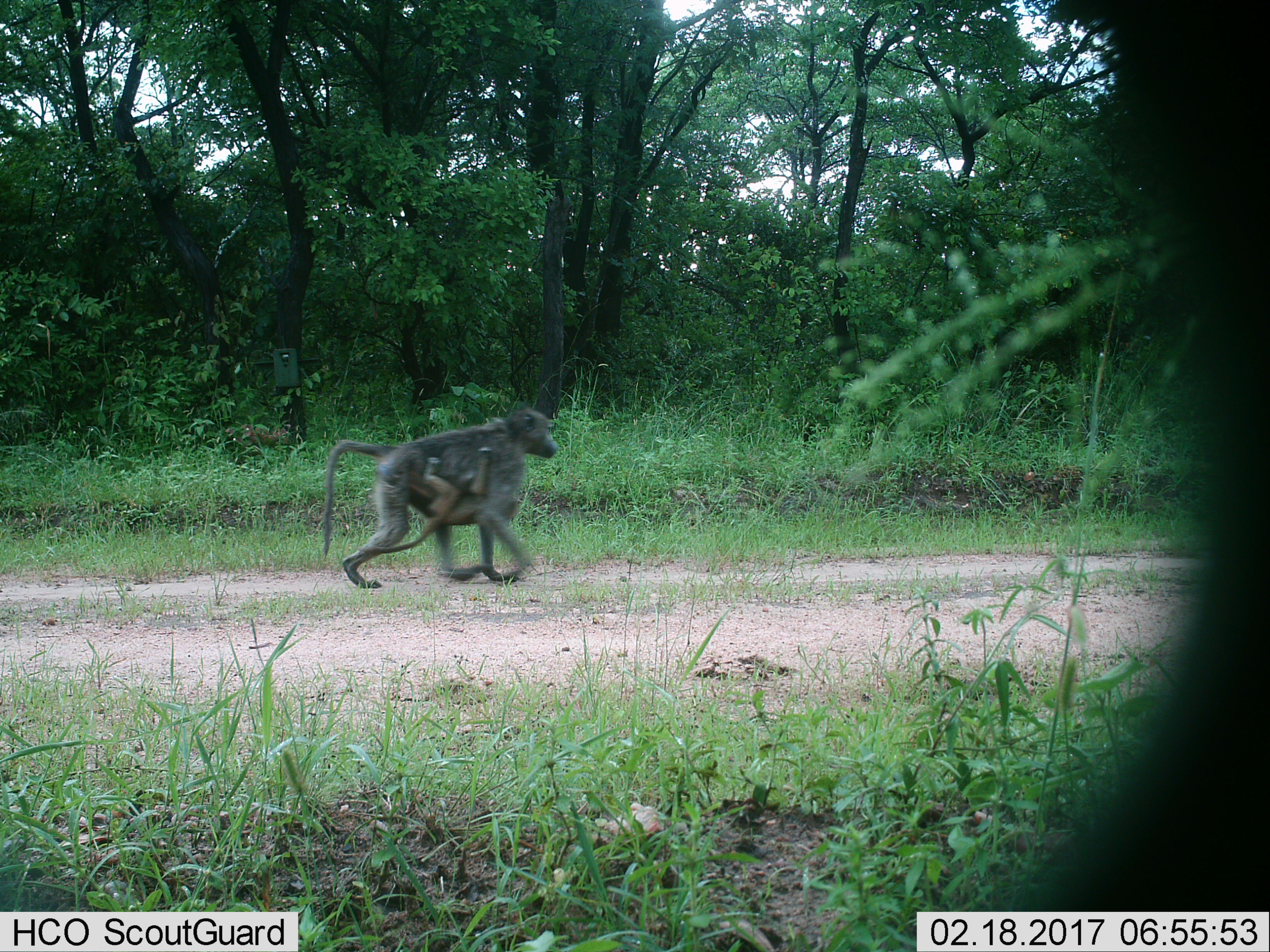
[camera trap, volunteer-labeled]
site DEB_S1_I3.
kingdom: Animalia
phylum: Chordata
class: Mammalia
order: Primates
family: Cercopithecidae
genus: Papio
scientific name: Papio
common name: baboon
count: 2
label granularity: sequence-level